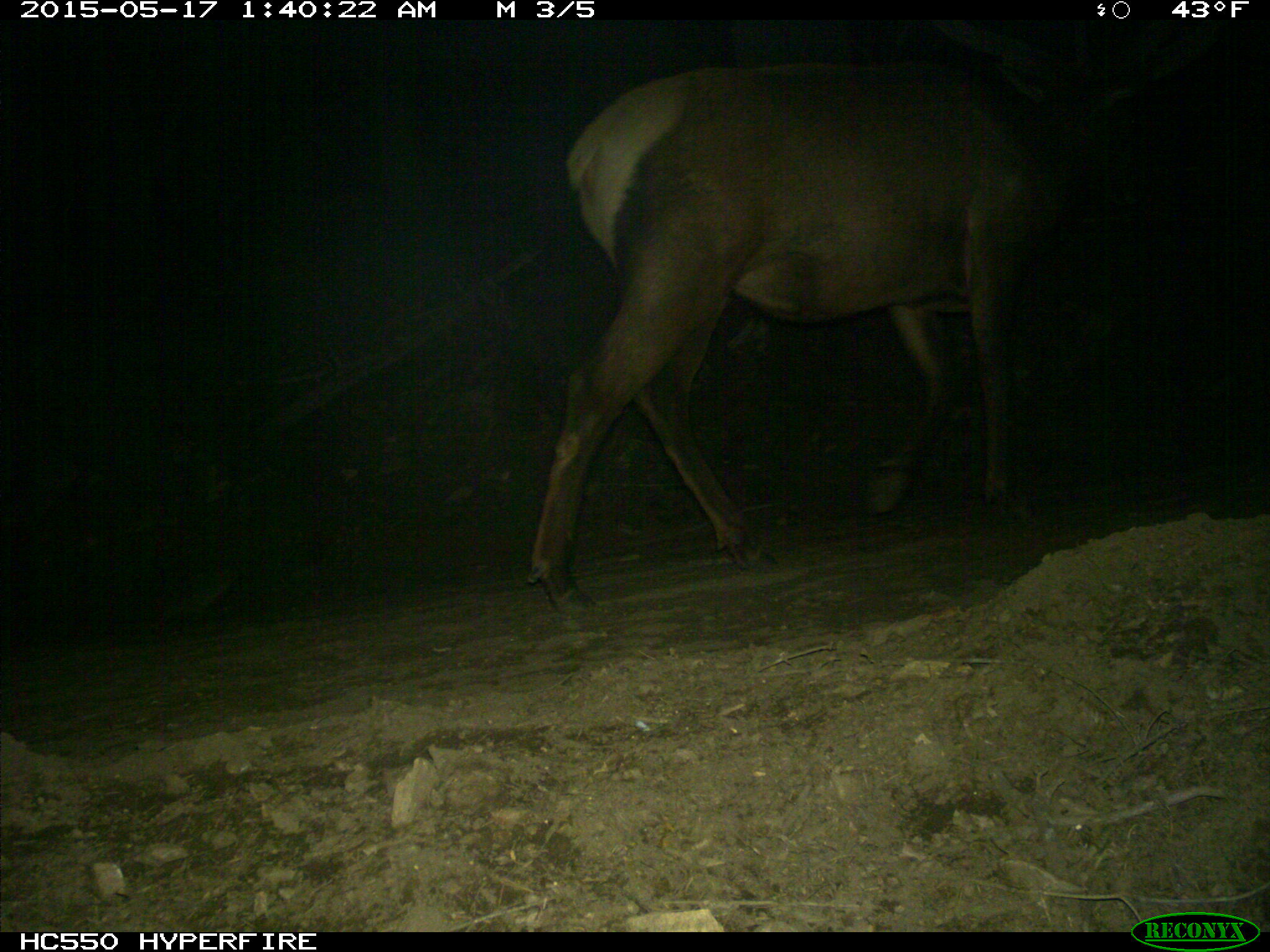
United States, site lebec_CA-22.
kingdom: Animalia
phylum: Chordata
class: Mammalia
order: Artiodactyla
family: Cervidae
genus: Cervus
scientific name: Cervus canadensis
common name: elk